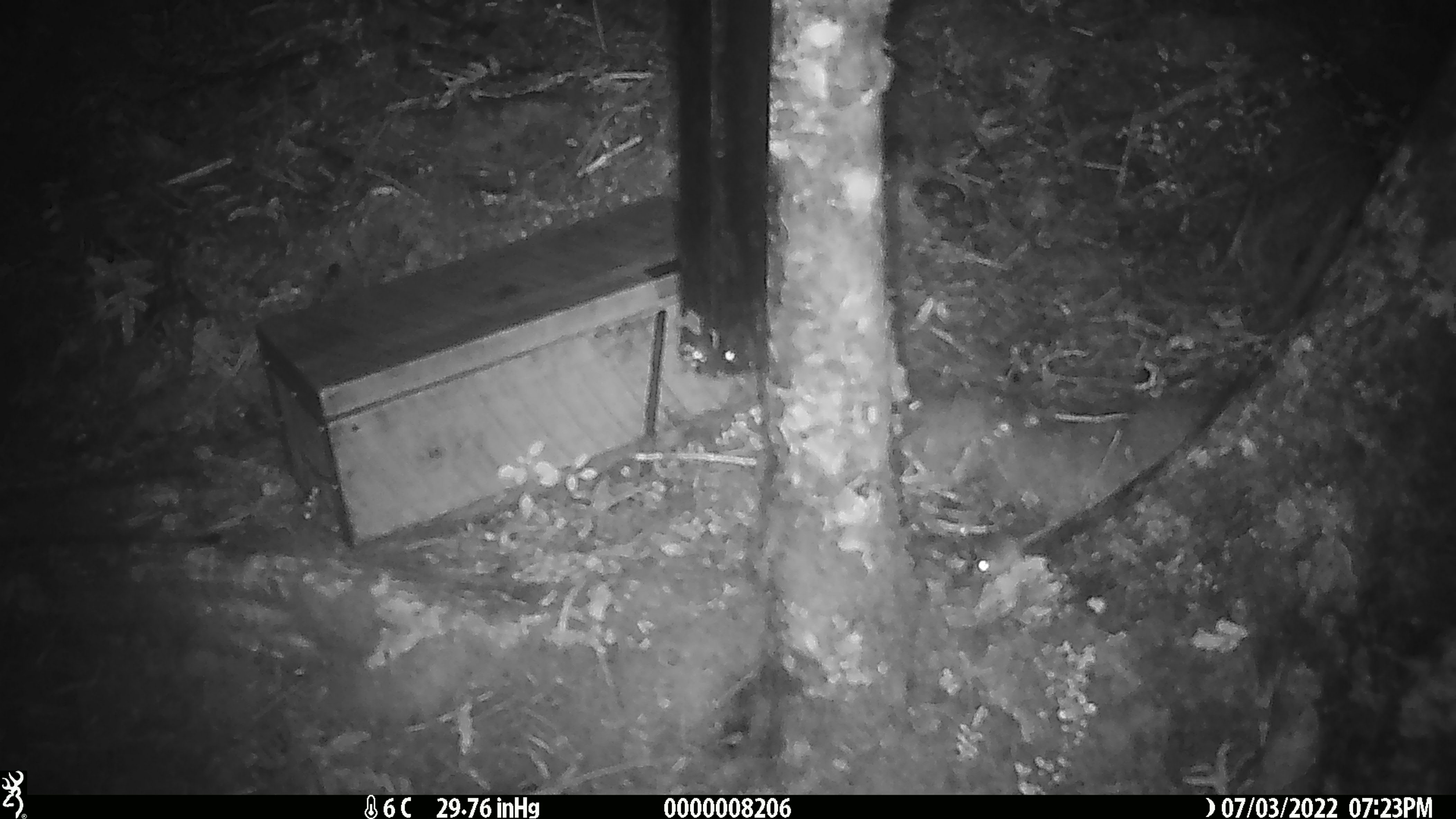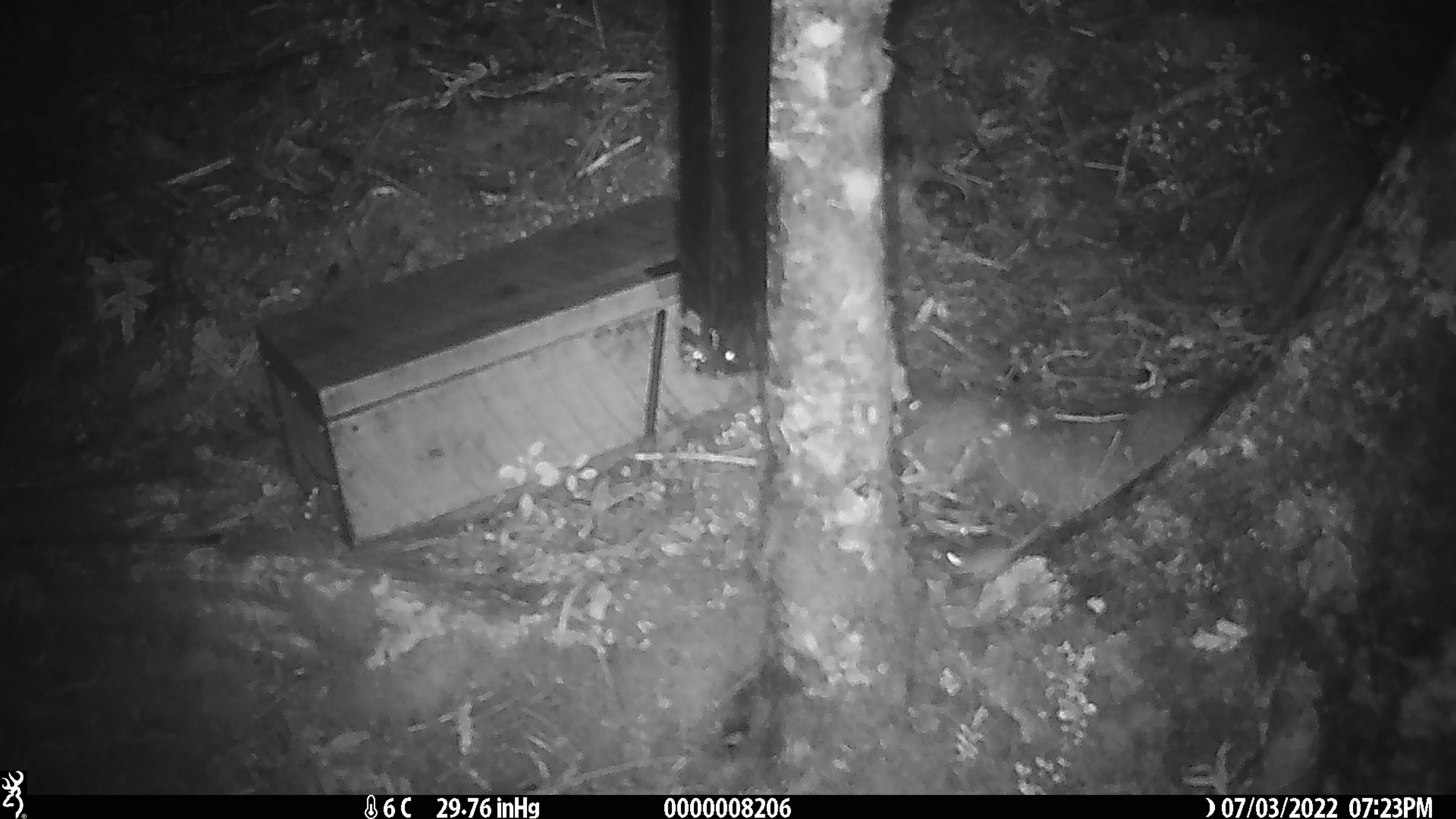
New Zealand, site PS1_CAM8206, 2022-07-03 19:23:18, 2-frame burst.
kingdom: Animalia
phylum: Chordata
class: Mammalia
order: Rodentia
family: Muridae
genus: Mus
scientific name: Mus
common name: mouse